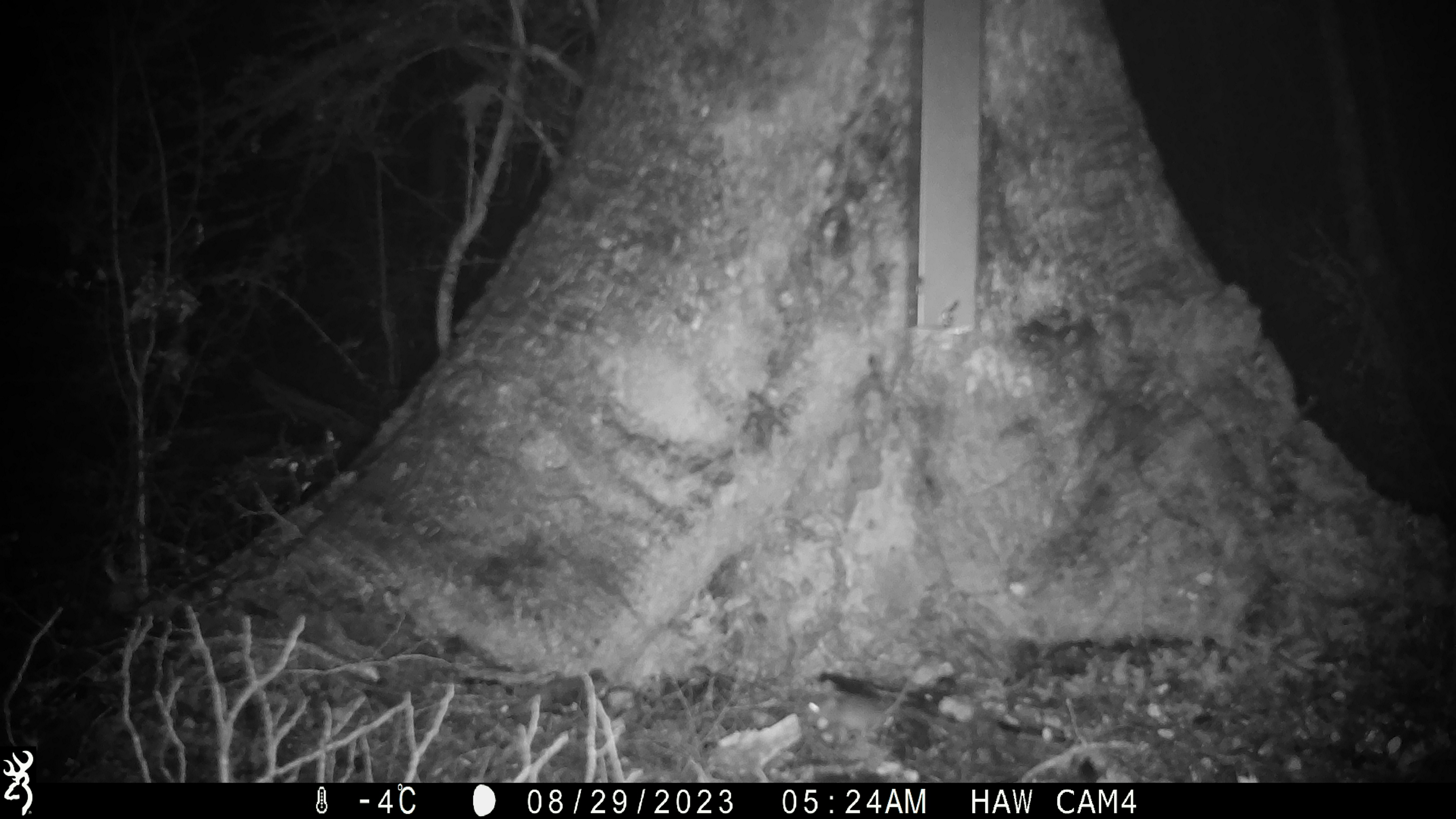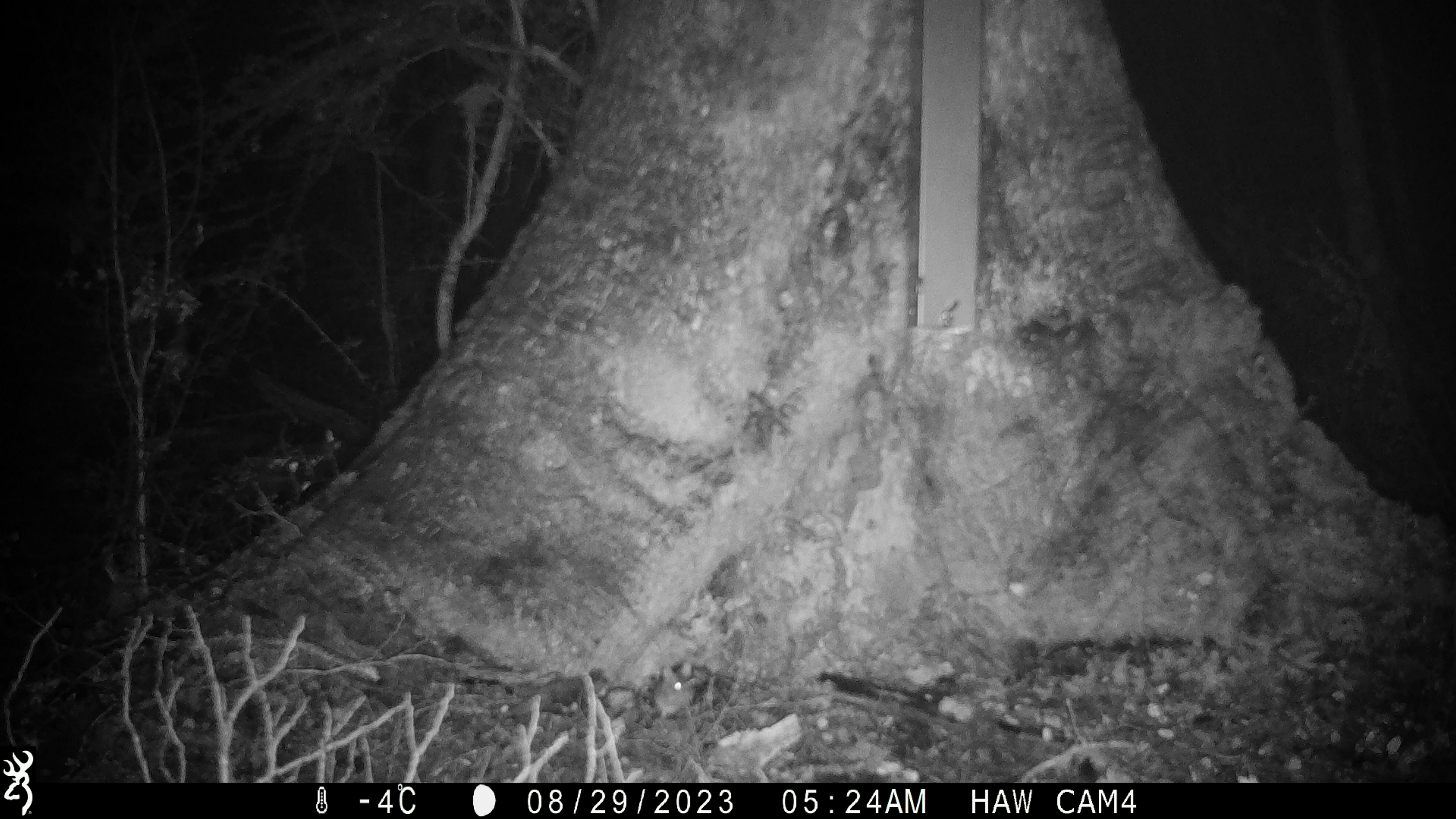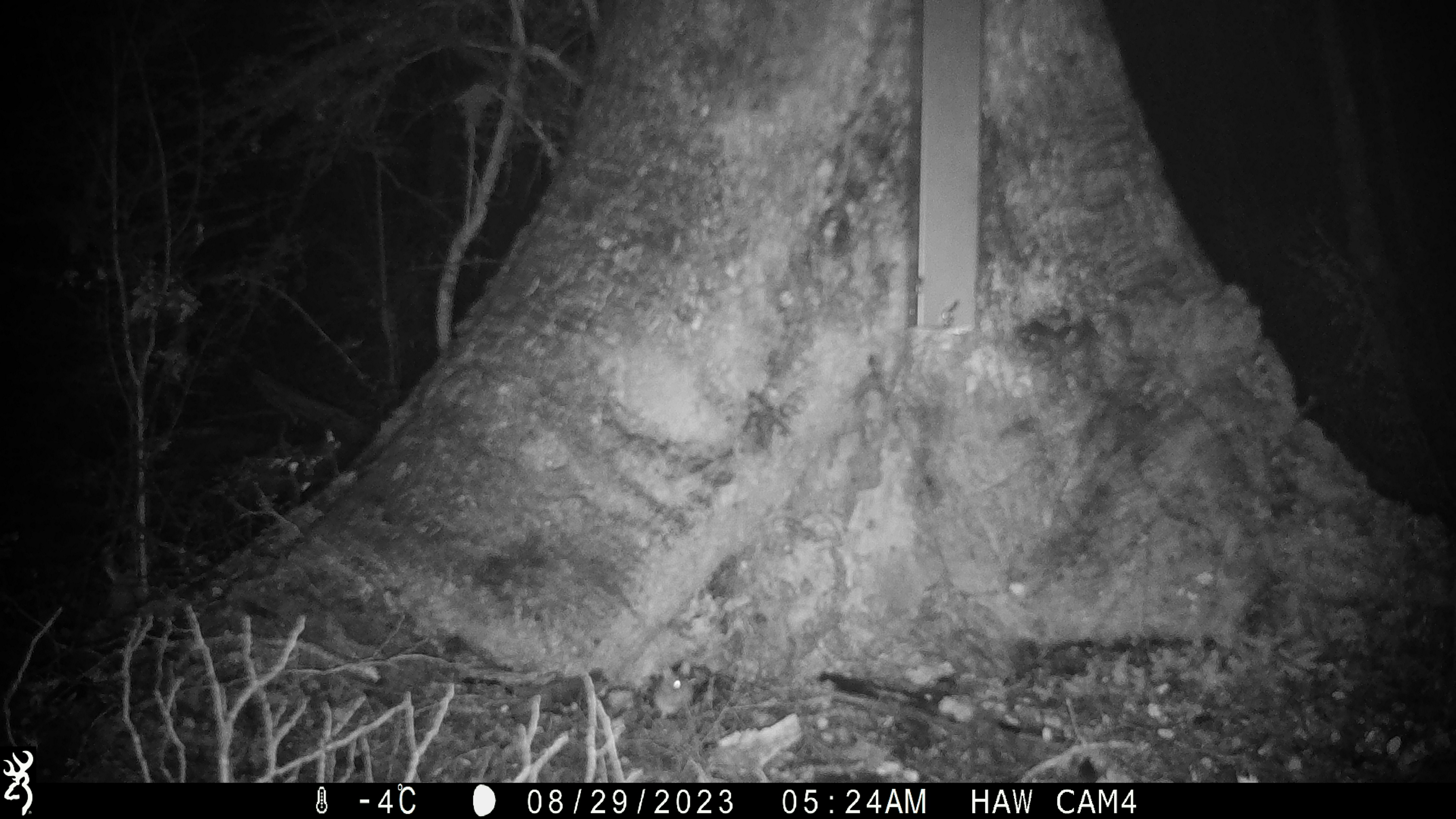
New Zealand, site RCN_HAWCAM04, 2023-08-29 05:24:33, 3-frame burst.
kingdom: Animalia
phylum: Chordata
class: Mammalia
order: Rodentia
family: Muridae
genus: Mus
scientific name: Mus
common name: mouse